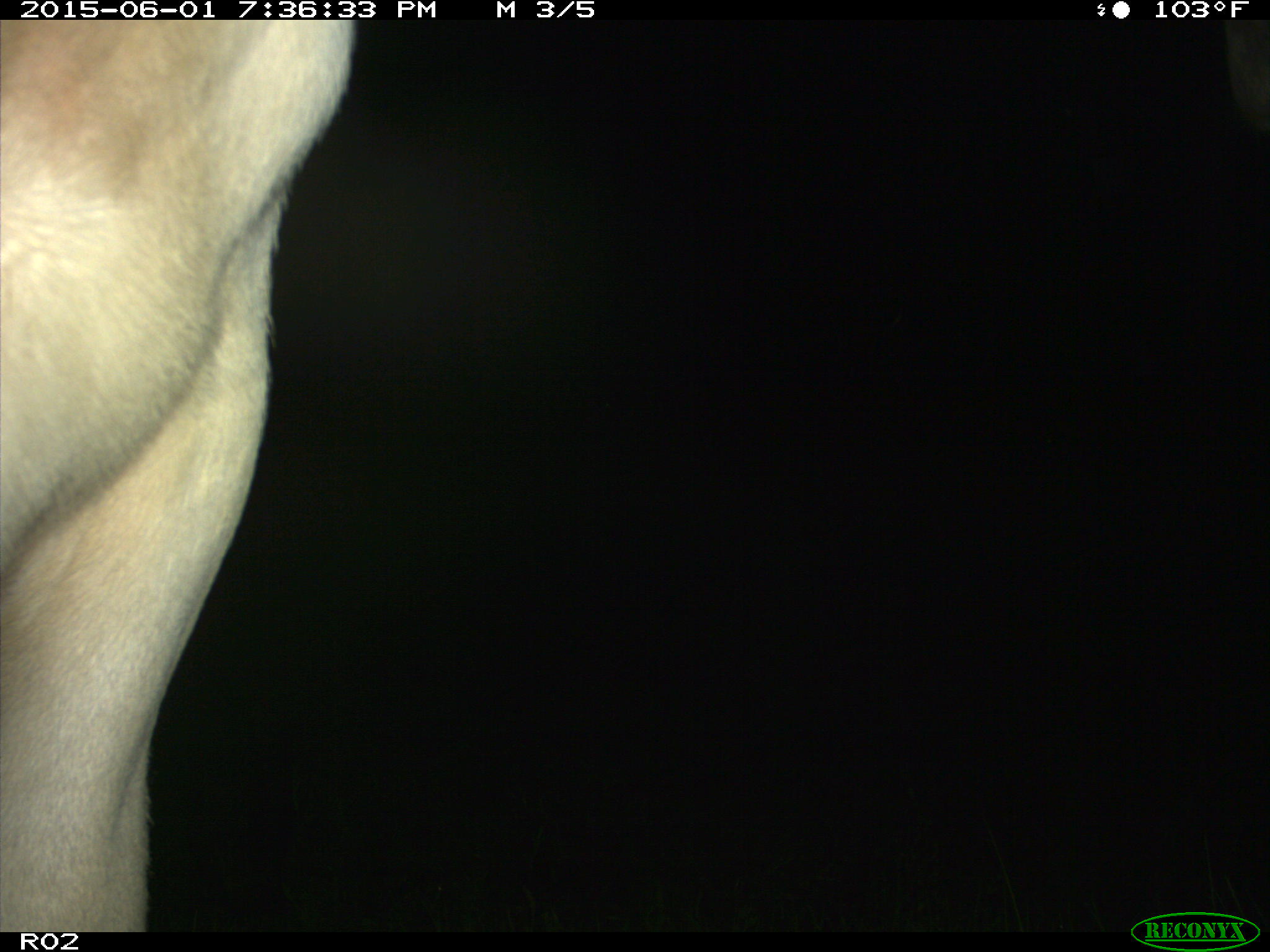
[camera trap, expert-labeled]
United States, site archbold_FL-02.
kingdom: Animalia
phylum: Chordata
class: Mammalia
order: Artiodactyla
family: Bovidae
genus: Bos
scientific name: Bos taurus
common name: domestic cow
Bos taurus (domestic cow).